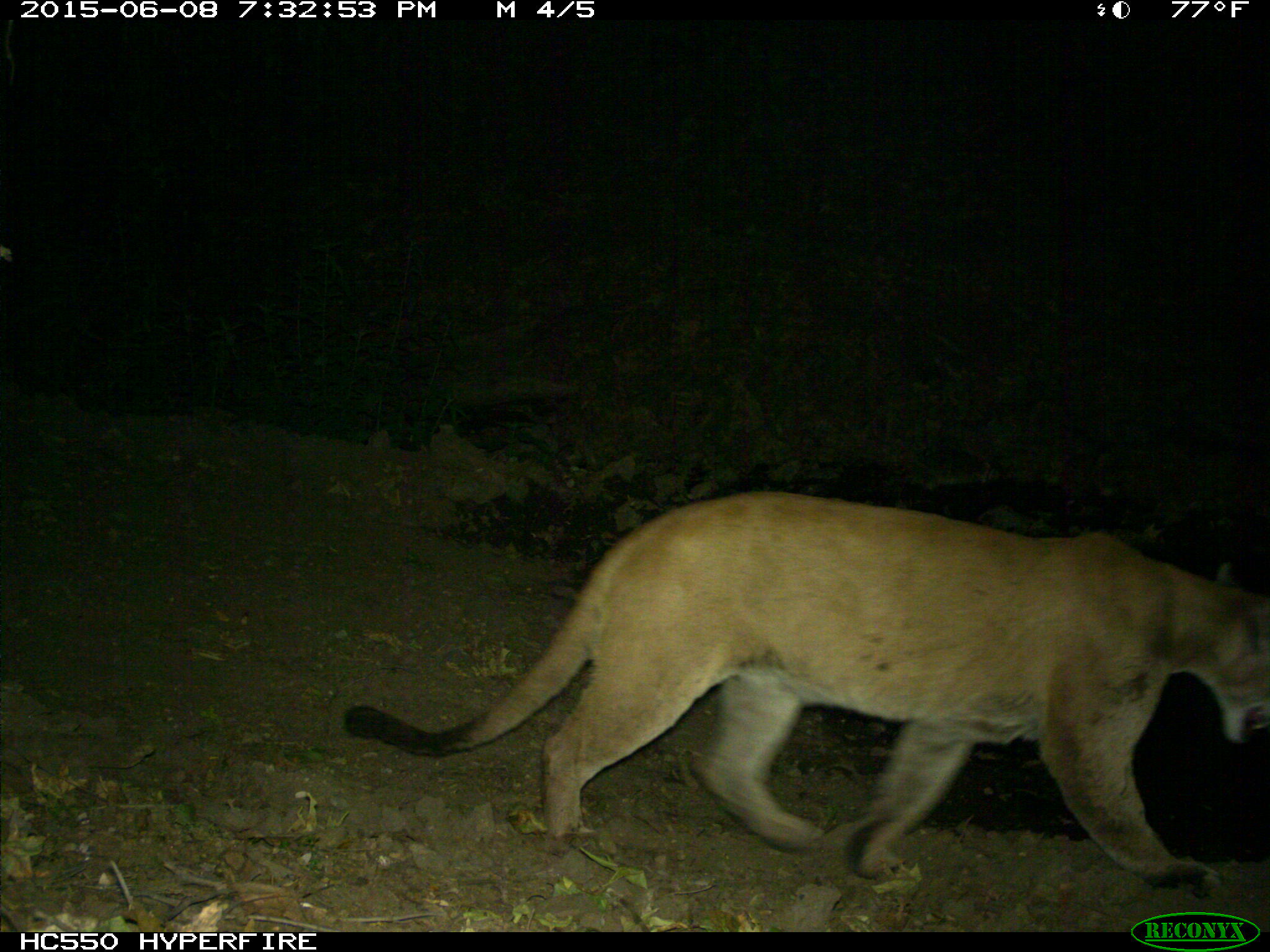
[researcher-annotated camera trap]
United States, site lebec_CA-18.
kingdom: Animalia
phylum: Chordata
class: Mammalia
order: Carnivora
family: Felidae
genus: Puma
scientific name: Puma concolor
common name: mountain lion